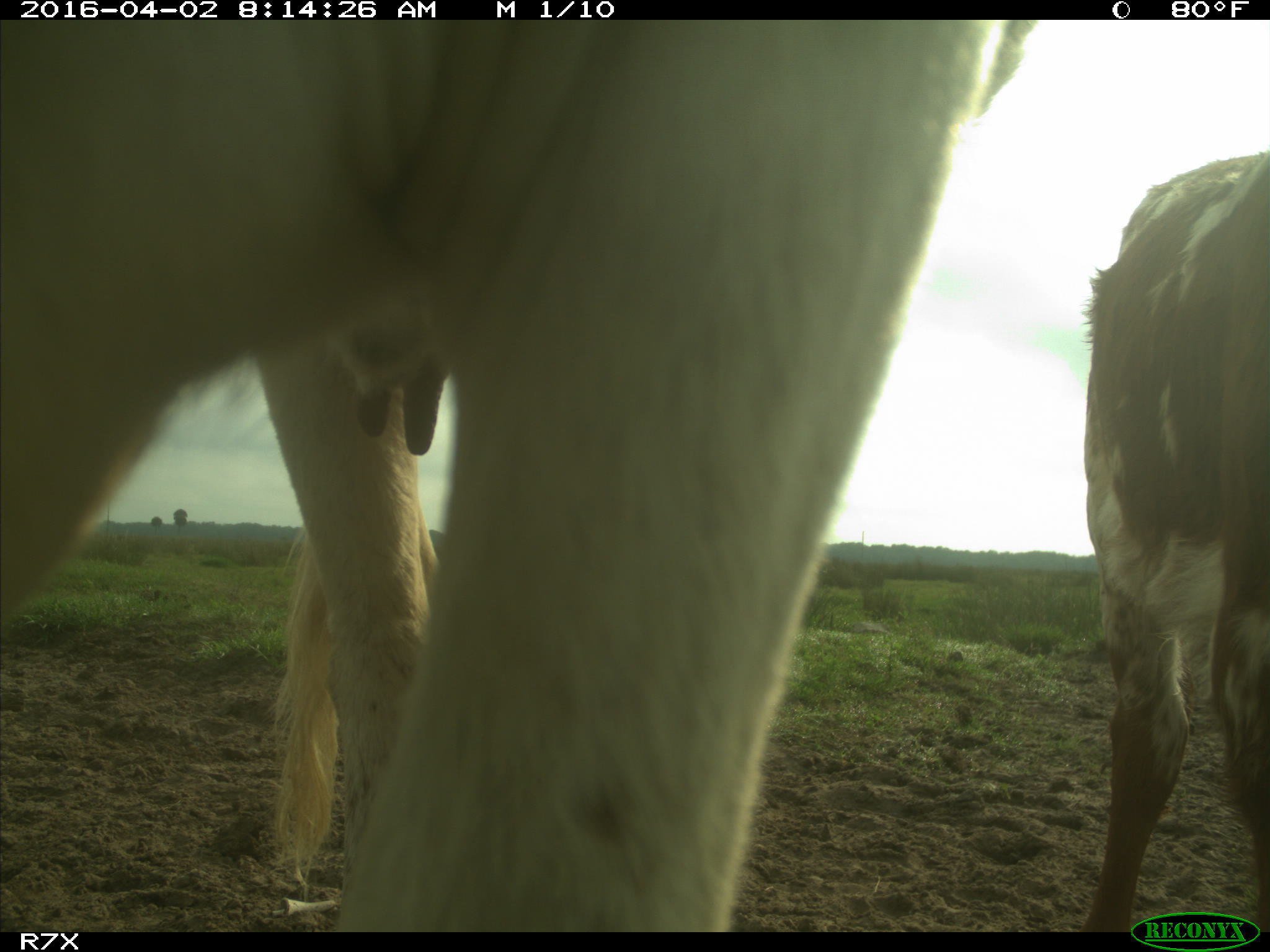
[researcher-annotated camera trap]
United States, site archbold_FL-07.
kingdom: Animalia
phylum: Chordata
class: Mammalia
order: Artiodactyla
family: Bovidae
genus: Bos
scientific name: Bos taurus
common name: domestic cow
Bos taurus (domestic cow).